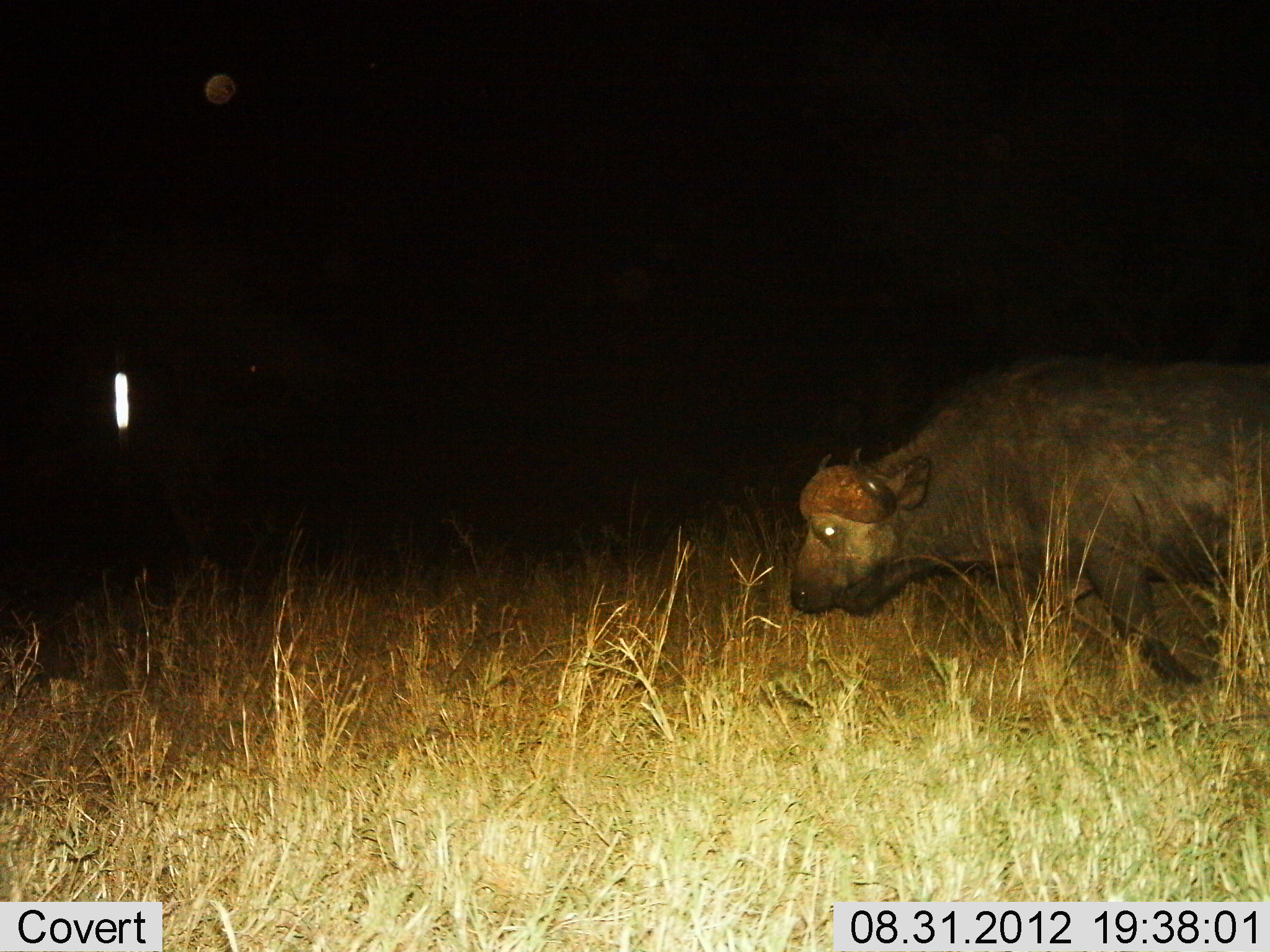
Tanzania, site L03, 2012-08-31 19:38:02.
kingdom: Animalia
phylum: Chordata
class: Mammalia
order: Artiodactyla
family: Bovidae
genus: Syncerus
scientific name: Syncerus caffer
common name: cape buffalo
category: buffalo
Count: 1.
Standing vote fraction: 30%.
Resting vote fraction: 0%.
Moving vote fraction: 60%.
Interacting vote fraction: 0%.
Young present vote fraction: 0%.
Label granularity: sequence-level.